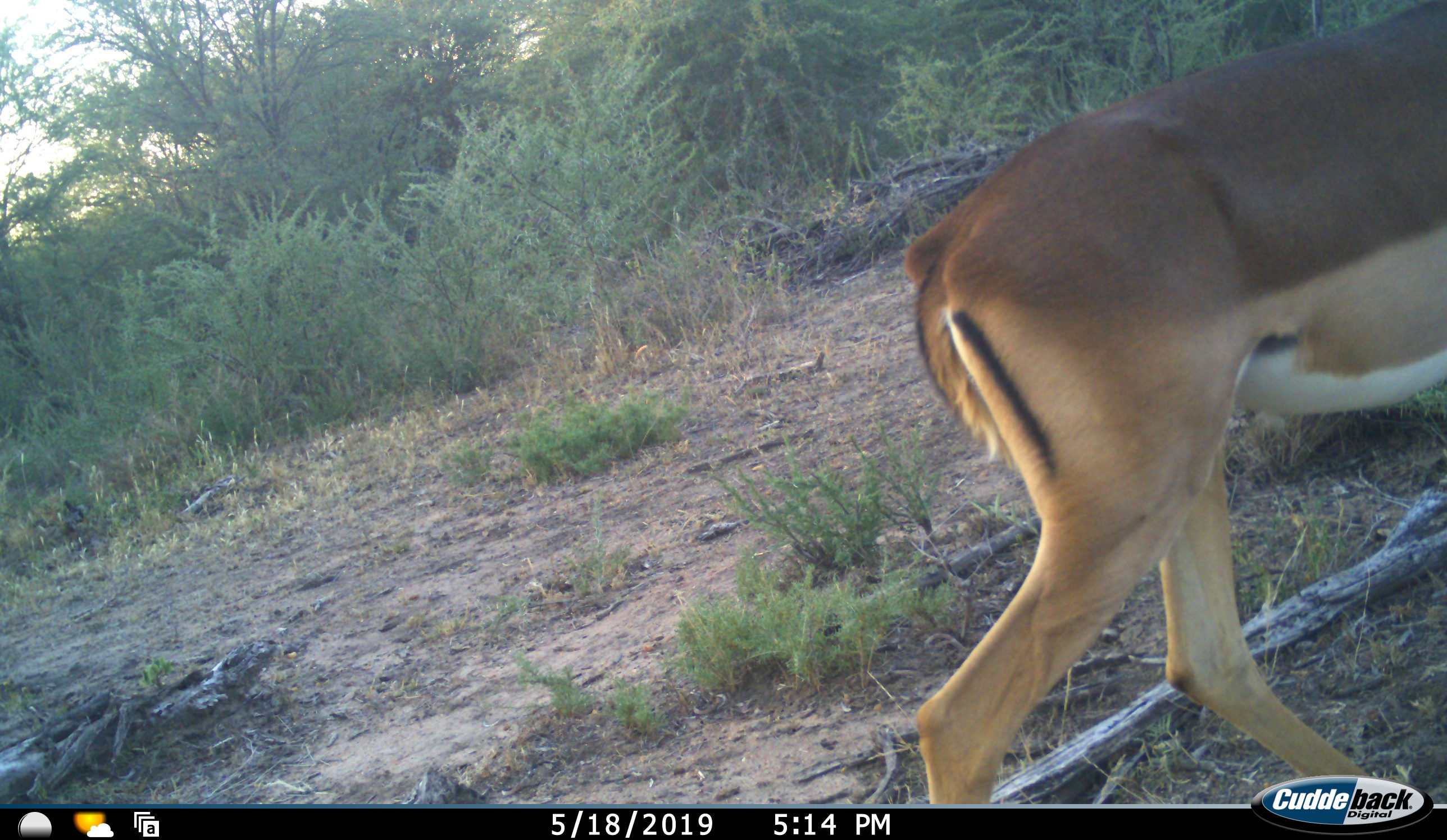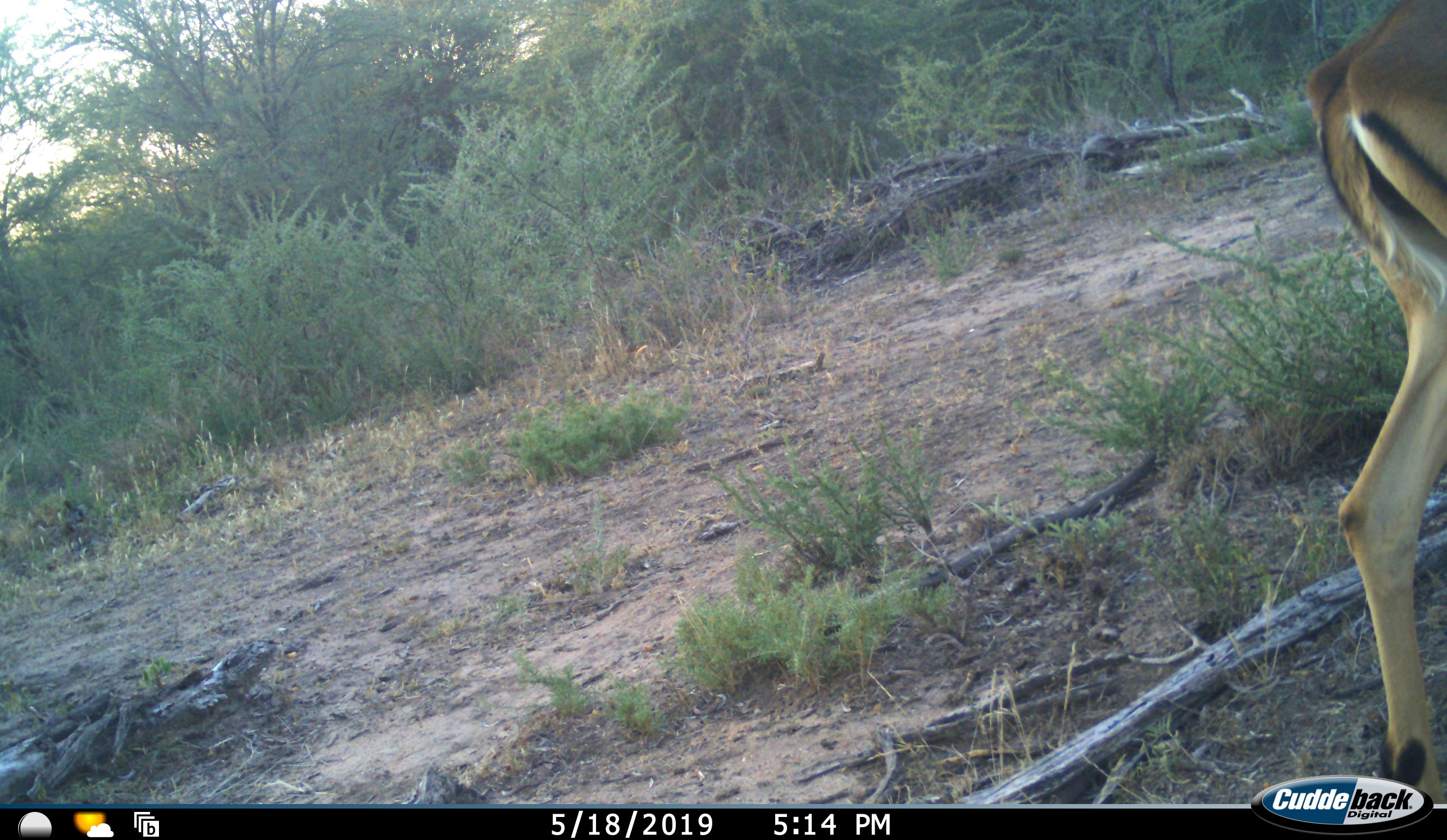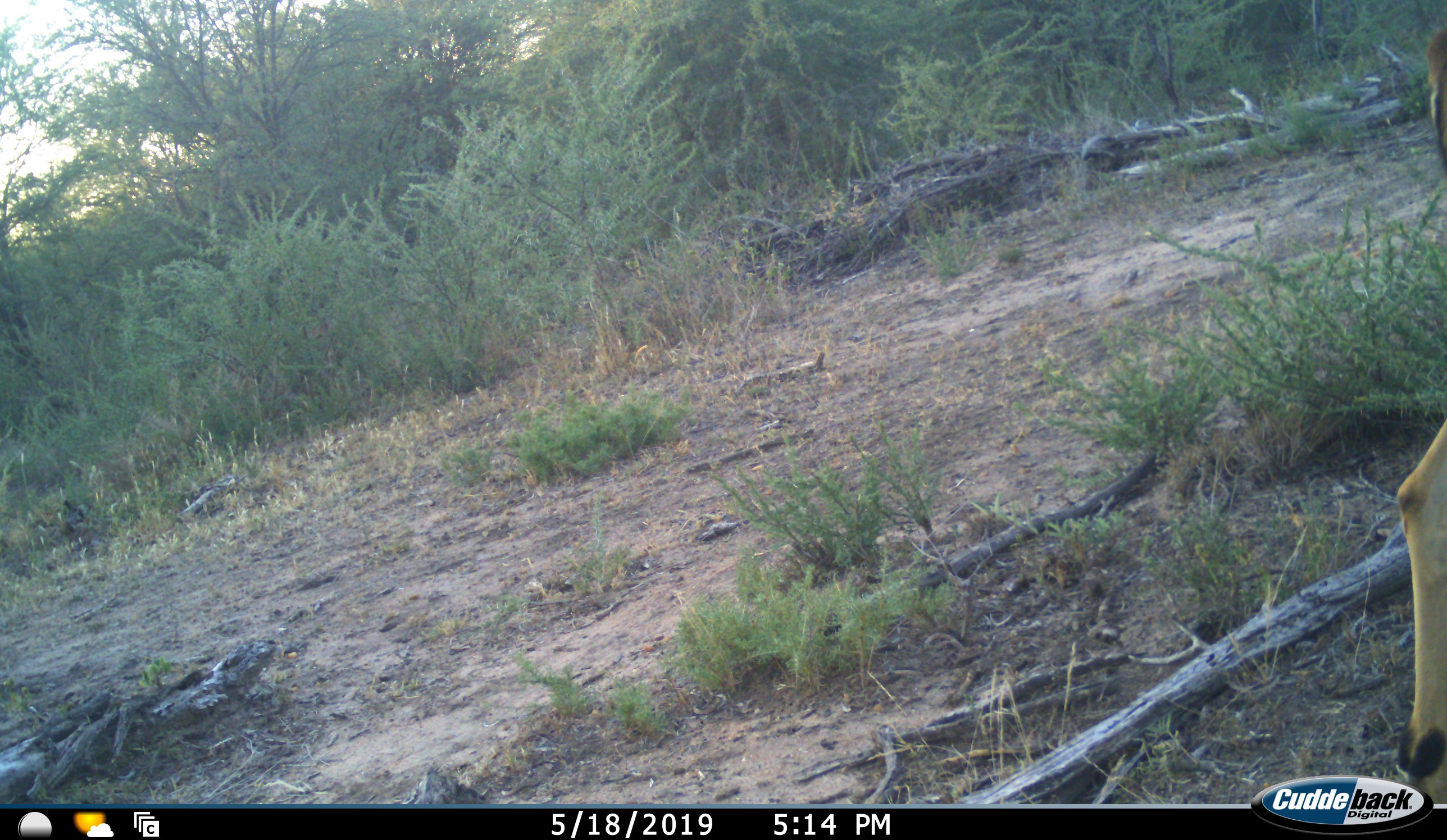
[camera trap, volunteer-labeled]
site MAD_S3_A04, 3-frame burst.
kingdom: Animalia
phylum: Chordata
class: Mammalia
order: Artiodactyla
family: Bovidae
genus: Aepyceros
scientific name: Aepyceros melampus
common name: impala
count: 1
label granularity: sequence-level